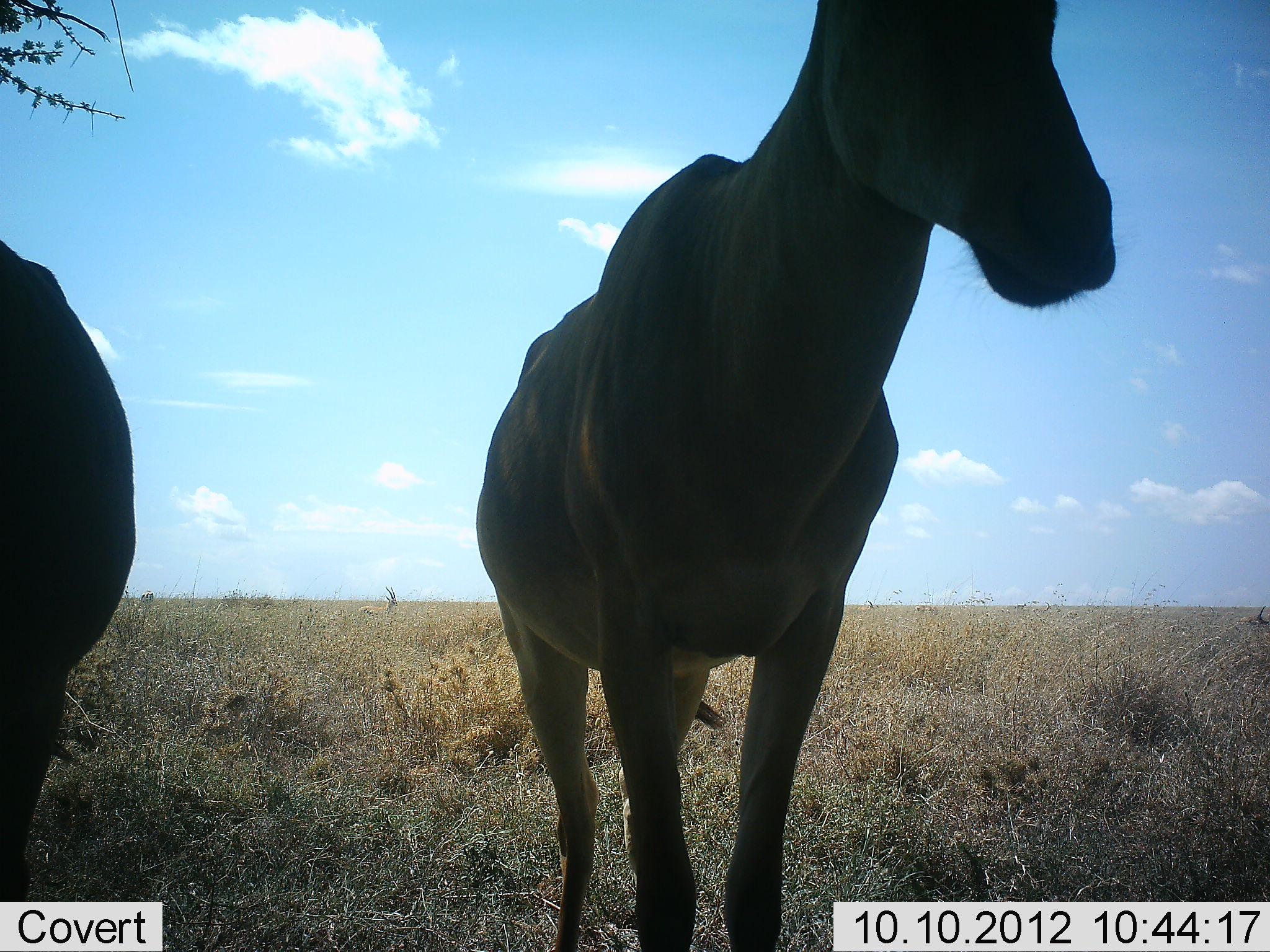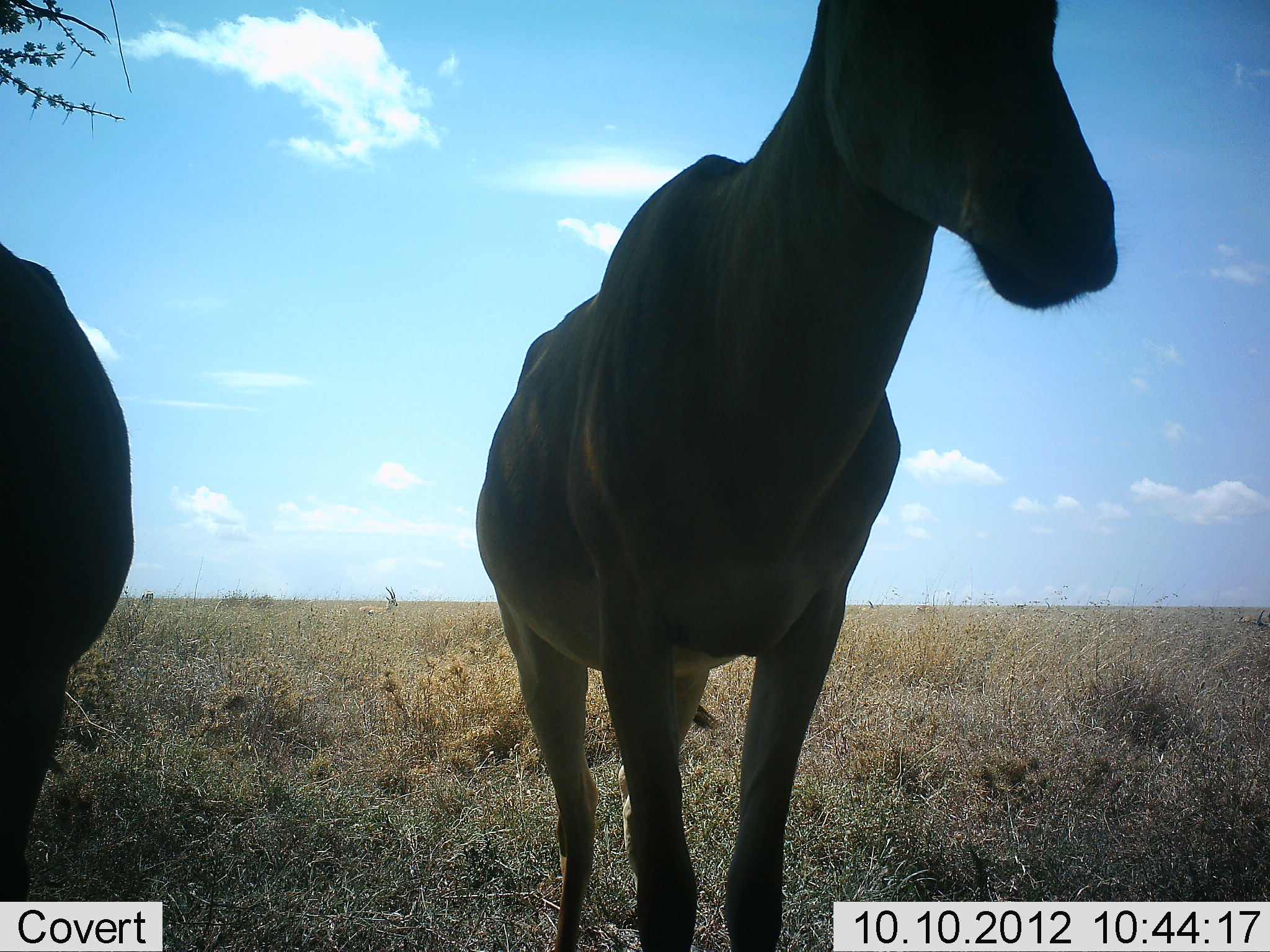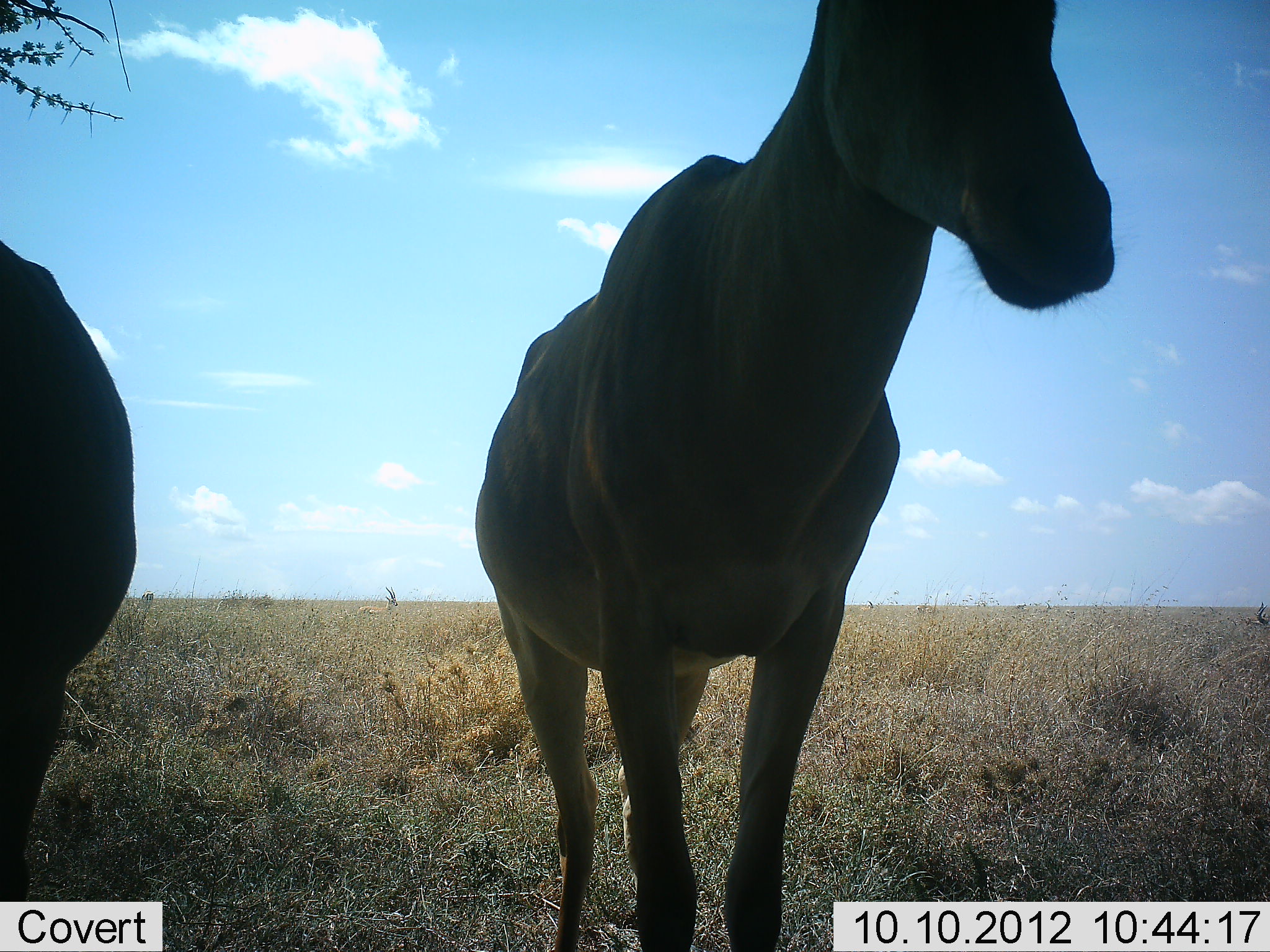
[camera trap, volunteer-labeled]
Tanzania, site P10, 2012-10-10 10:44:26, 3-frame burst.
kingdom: Animalia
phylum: Chordata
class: Mammalia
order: Artiodactyla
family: Bovidae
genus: Alcelaphus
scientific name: Alcelaphus buselaphus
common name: hartebeest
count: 2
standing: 100%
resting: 0%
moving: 0%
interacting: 10%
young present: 0%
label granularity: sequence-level